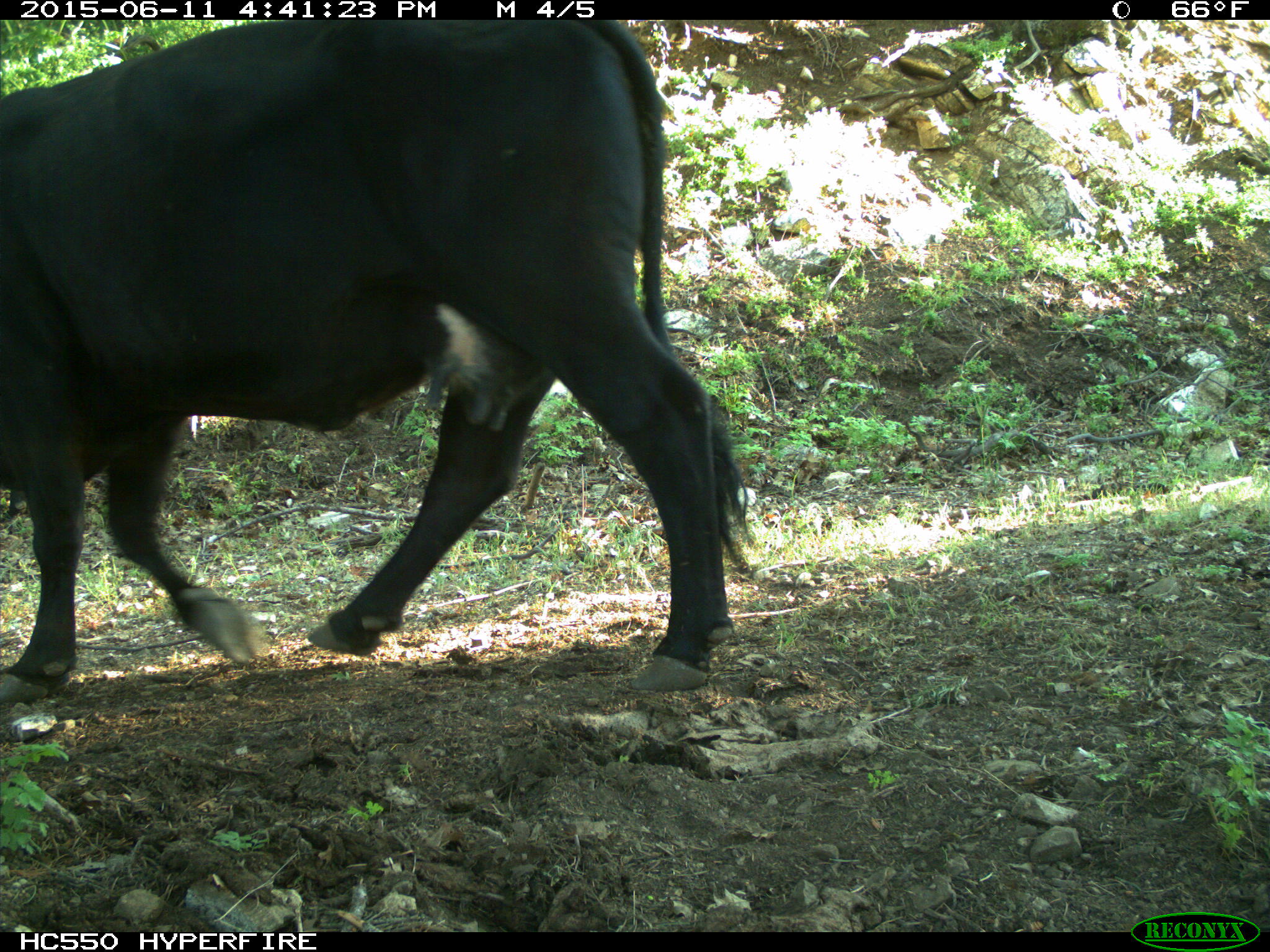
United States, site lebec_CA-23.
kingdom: Animalia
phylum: Chordata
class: Mammalia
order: Artiodactyla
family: Bovidae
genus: Bos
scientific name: Bos taurus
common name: domestic cow